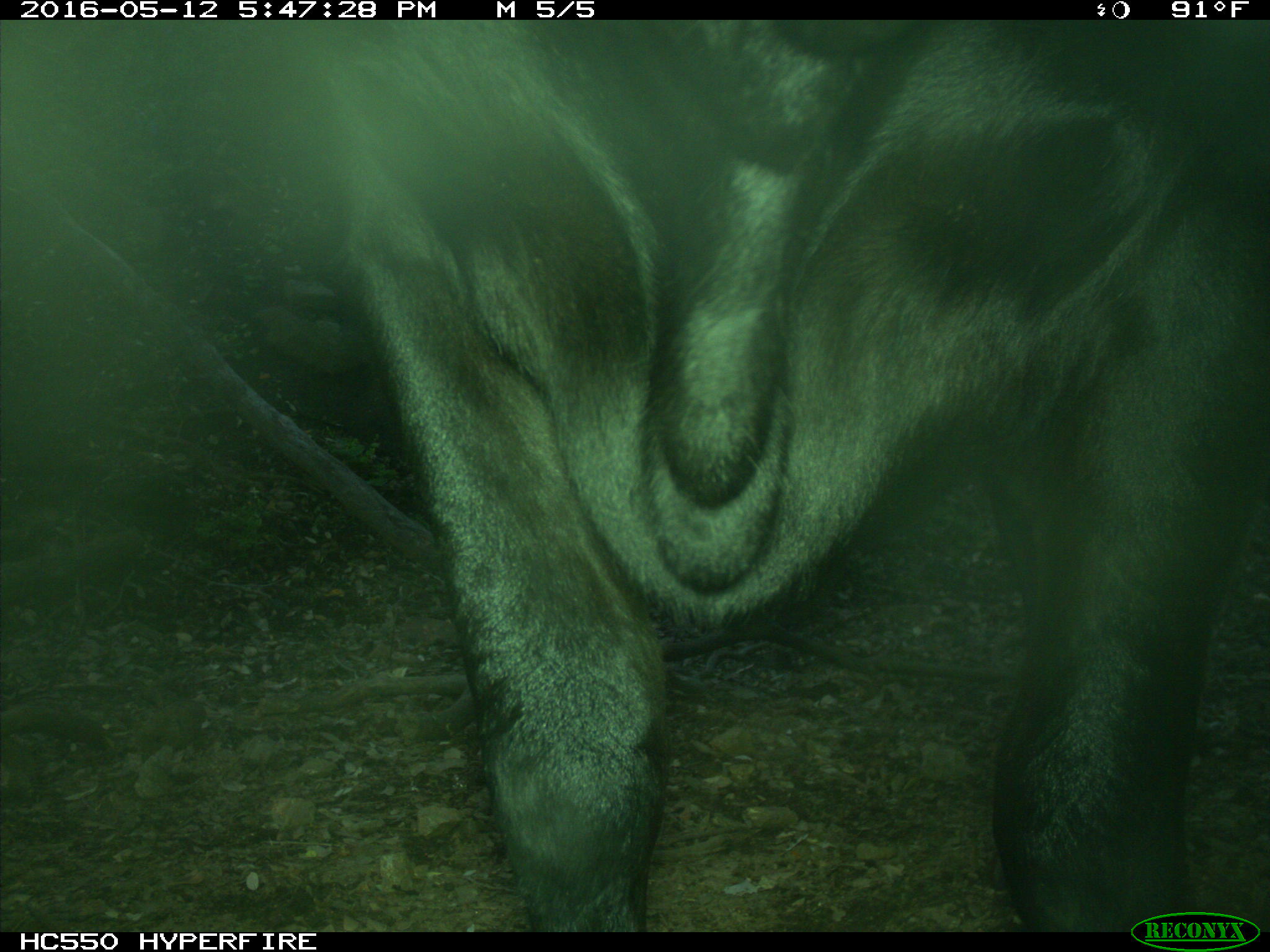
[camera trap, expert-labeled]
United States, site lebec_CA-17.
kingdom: Animalia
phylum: Chordata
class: Mammalia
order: Artiodactyla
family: Bovidae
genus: Bos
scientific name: Bos taurus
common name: domestic cow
Bos taurus (domestic cow).